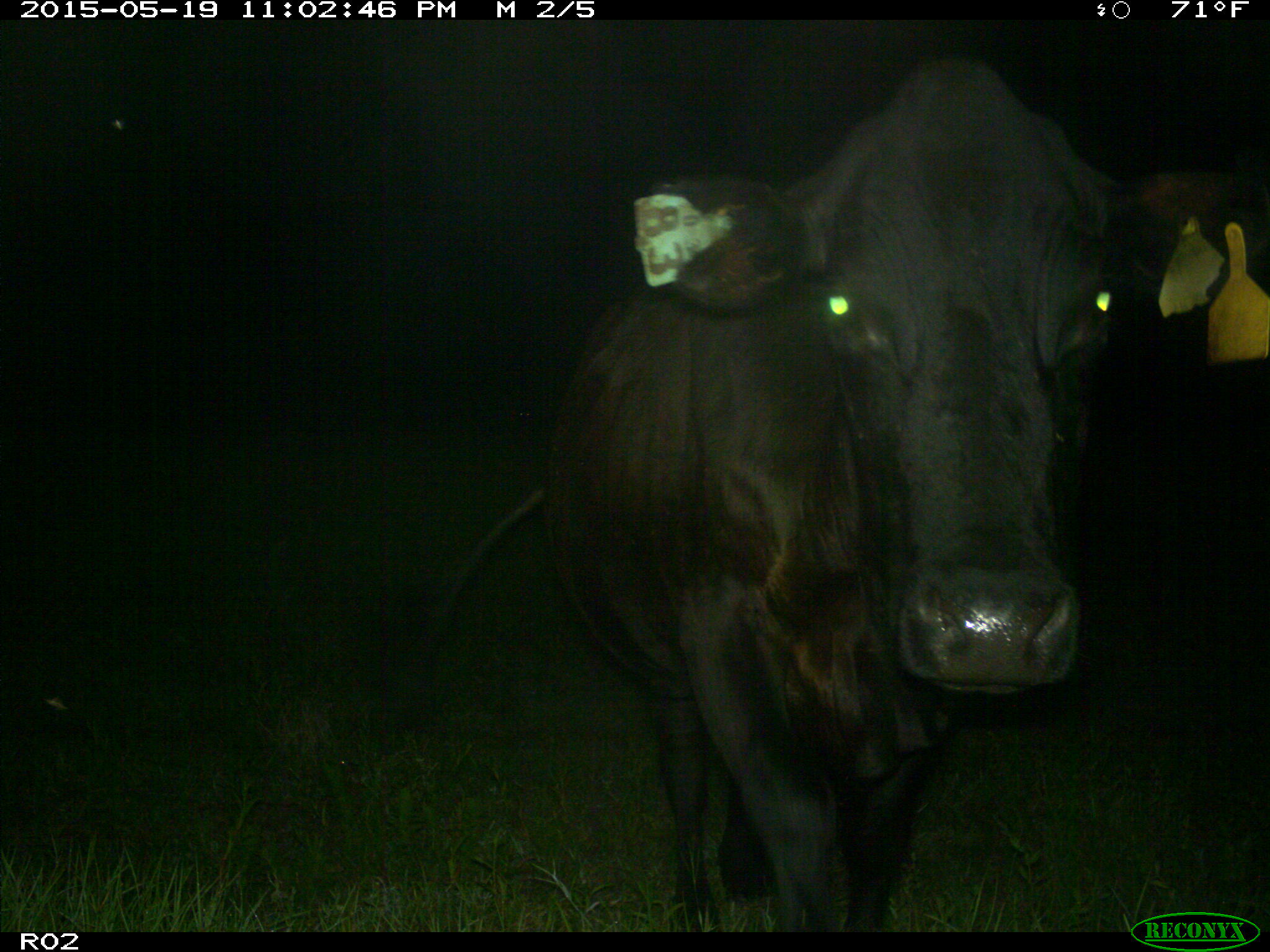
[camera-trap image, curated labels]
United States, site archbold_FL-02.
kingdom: Animalia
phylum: Chordata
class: Mammalia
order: Artiodactyla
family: Bovidae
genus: Bos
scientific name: Bos taurus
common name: domestic cow